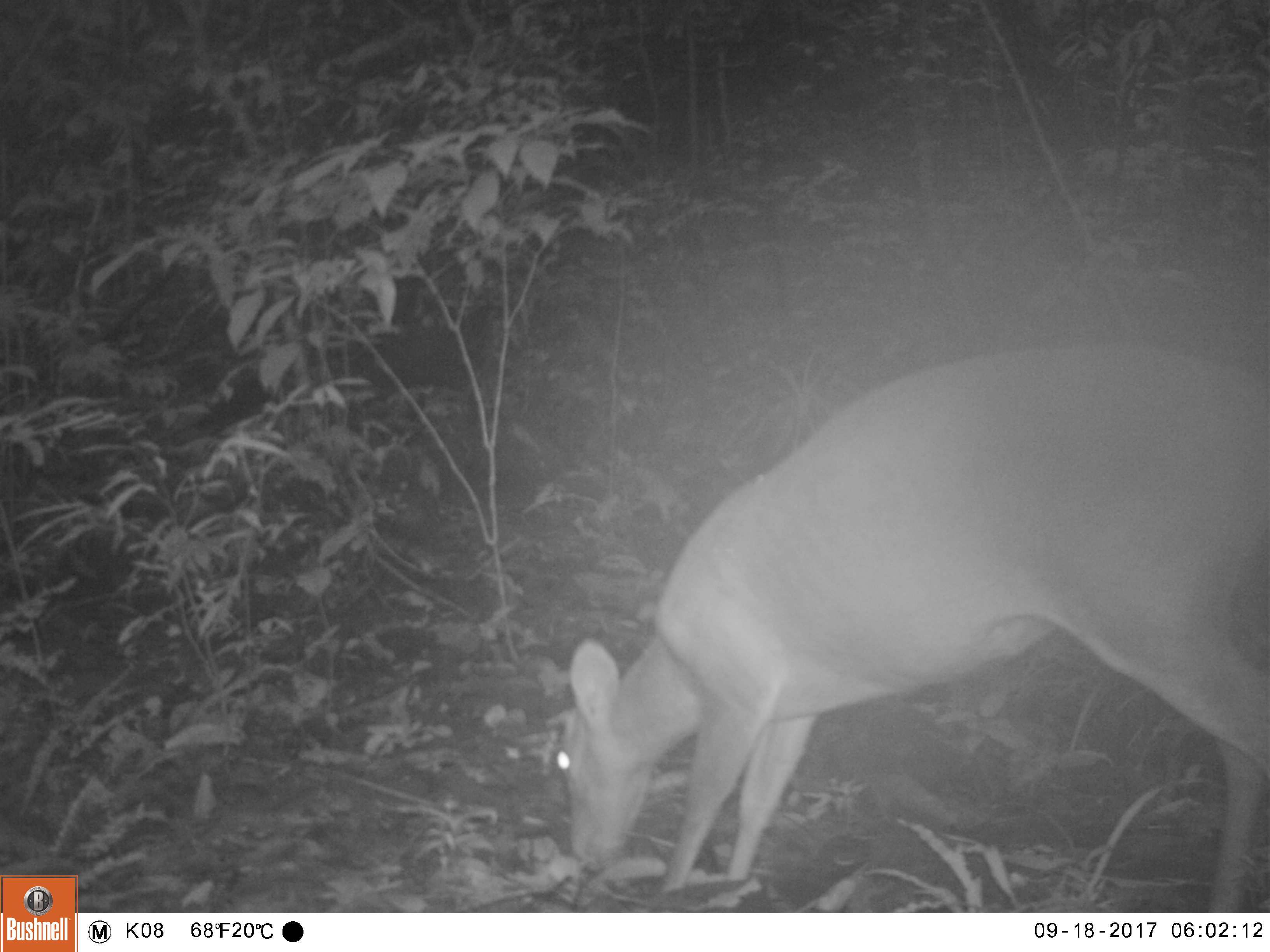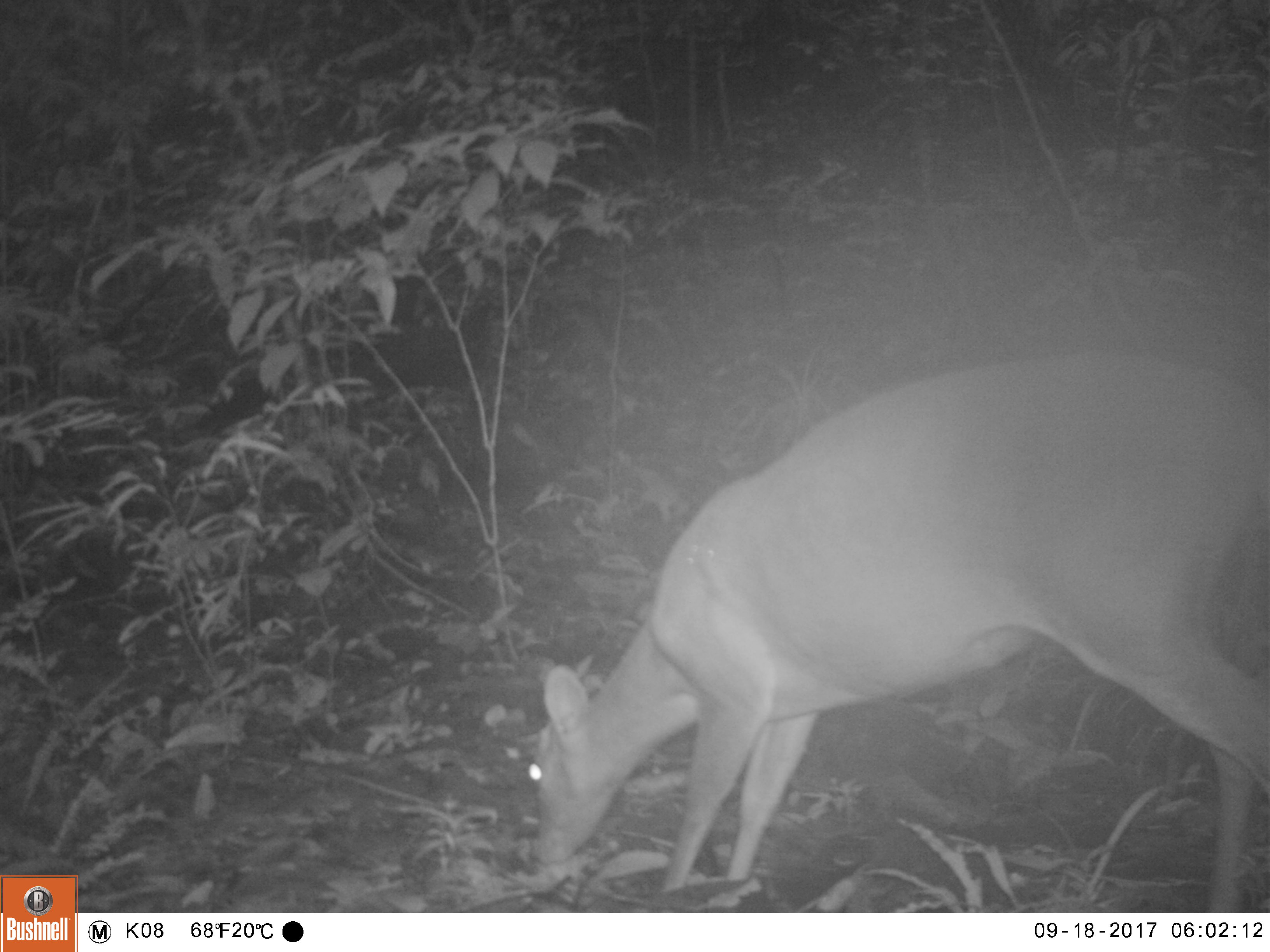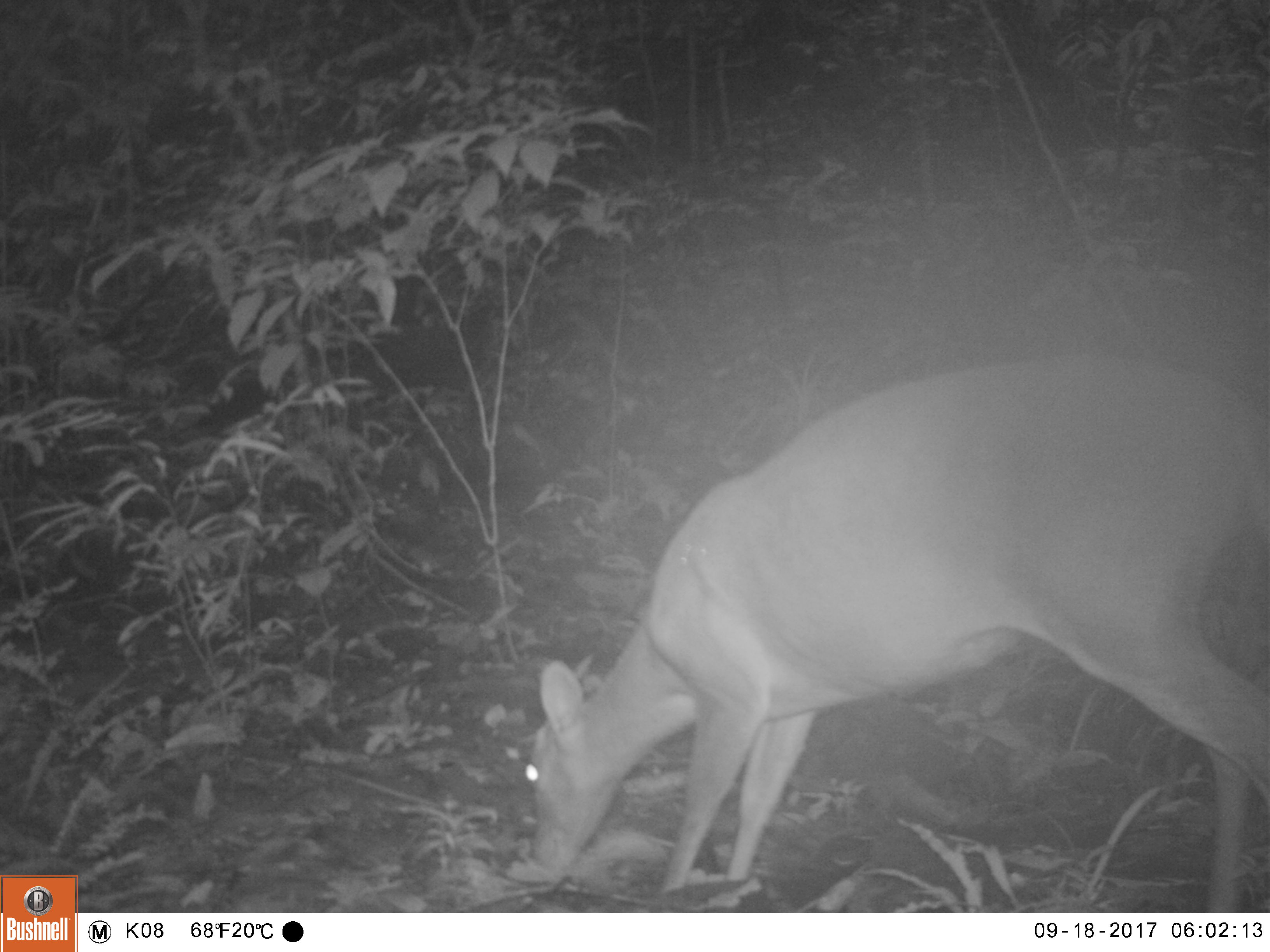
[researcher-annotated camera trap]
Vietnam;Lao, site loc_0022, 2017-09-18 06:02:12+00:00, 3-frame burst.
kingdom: Animalia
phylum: Chordata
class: Mammalia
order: Artiodactyla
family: Cervidae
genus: Muntiacus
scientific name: Muntiacus vuquangensis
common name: large-antlered muntjac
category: large antlered muntjac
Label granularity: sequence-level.